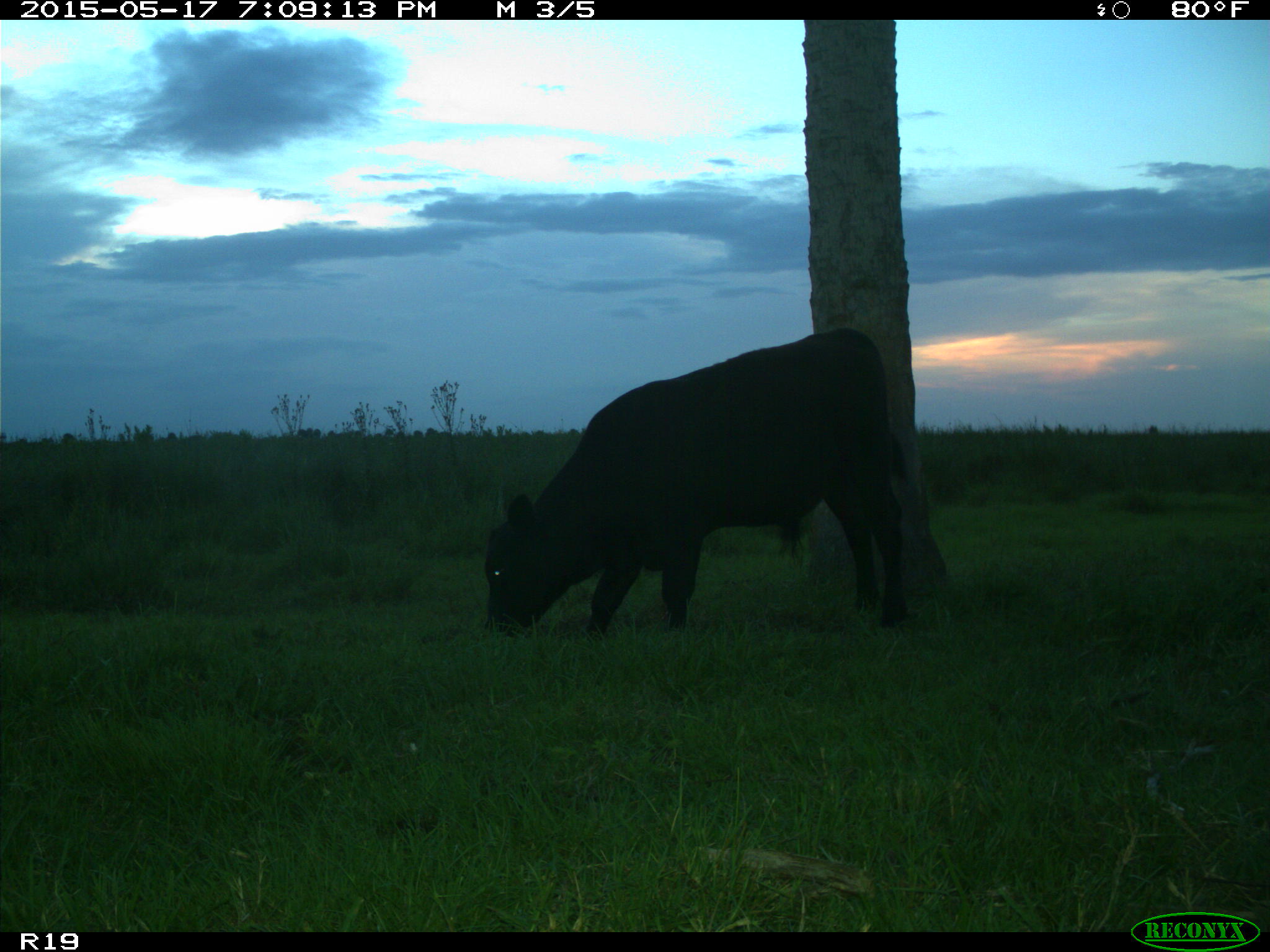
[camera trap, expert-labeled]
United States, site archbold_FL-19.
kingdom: Animalia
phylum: Chordata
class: Mammalia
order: Artiodactyla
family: Bovidae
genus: Bos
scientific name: Bos taurus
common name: domestic cow